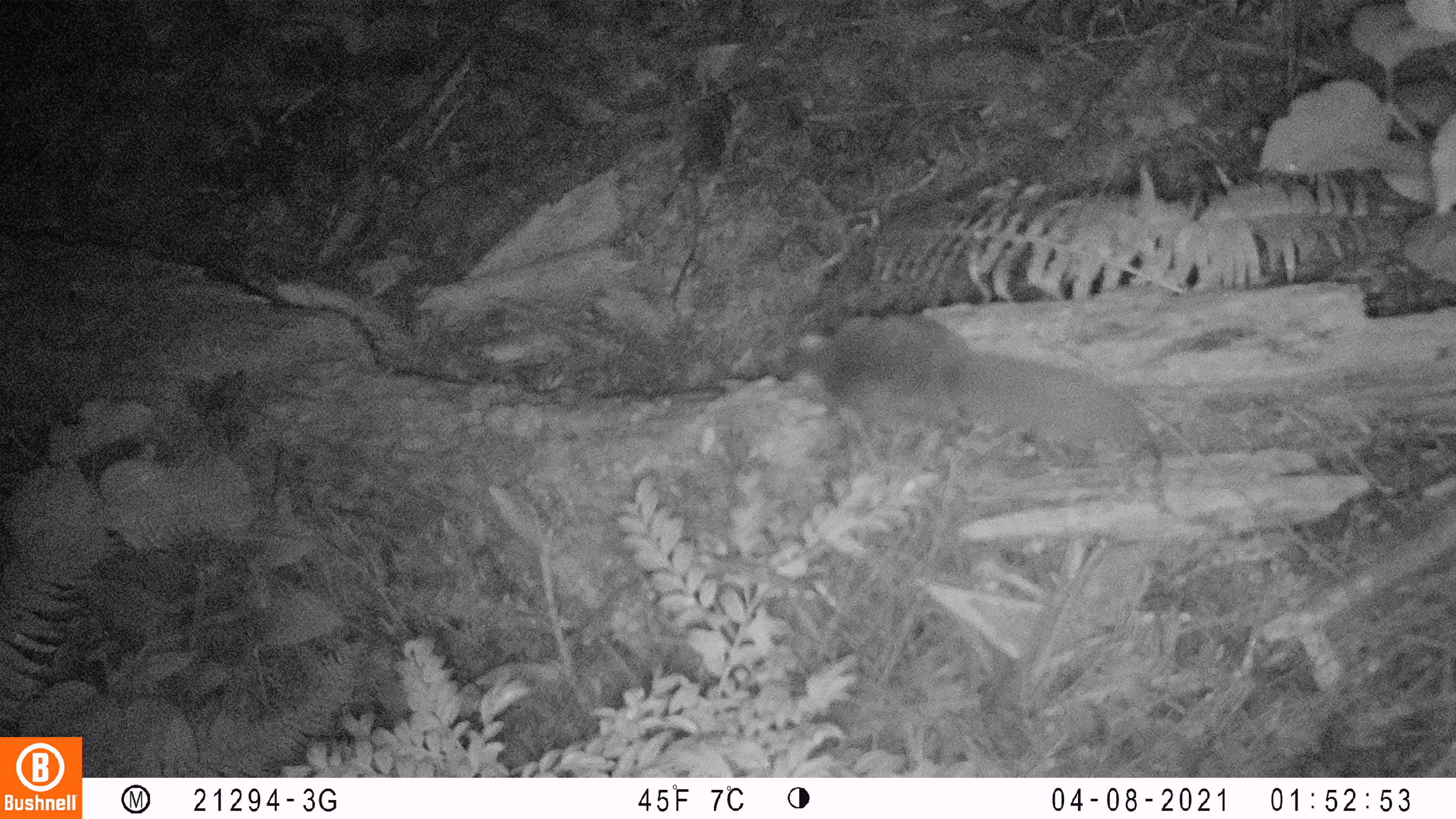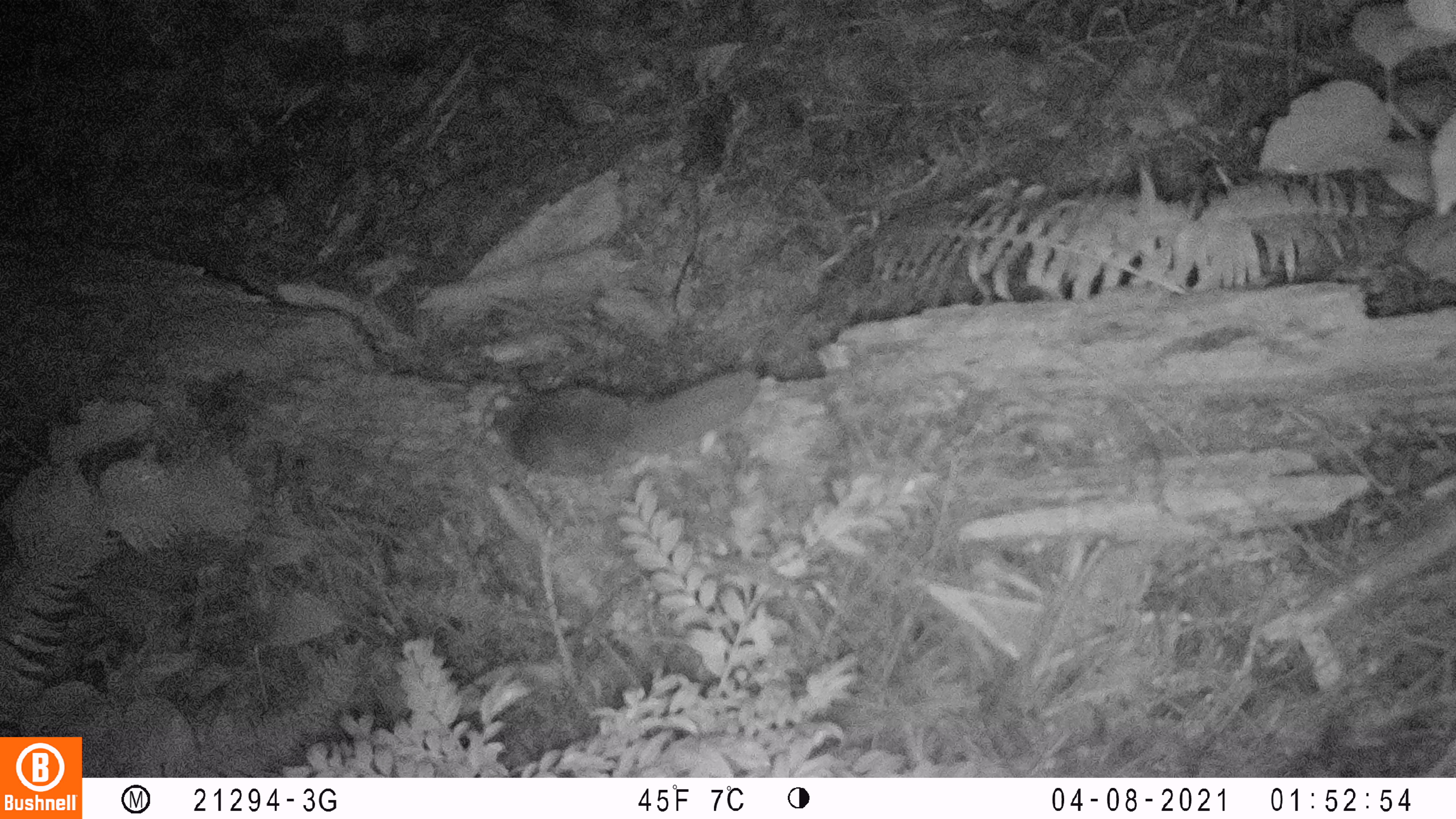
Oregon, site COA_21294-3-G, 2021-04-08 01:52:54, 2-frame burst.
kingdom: Animalia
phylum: Chordata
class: Mammalia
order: Rodentia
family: Sciuridae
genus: Glaucomys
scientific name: Glaucomys oregonensis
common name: humboldt's flying squirrel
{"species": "humboldt's flying squirrel (Glaucomys oregonensis)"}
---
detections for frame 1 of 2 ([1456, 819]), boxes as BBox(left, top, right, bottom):
humboldt's flying squirrel: BBox(778, 306, 1152, 455)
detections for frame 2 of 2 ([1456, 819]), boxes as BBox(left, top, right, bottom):
humboldt's flying squirrel: BBox(478, 361, 762, 474)